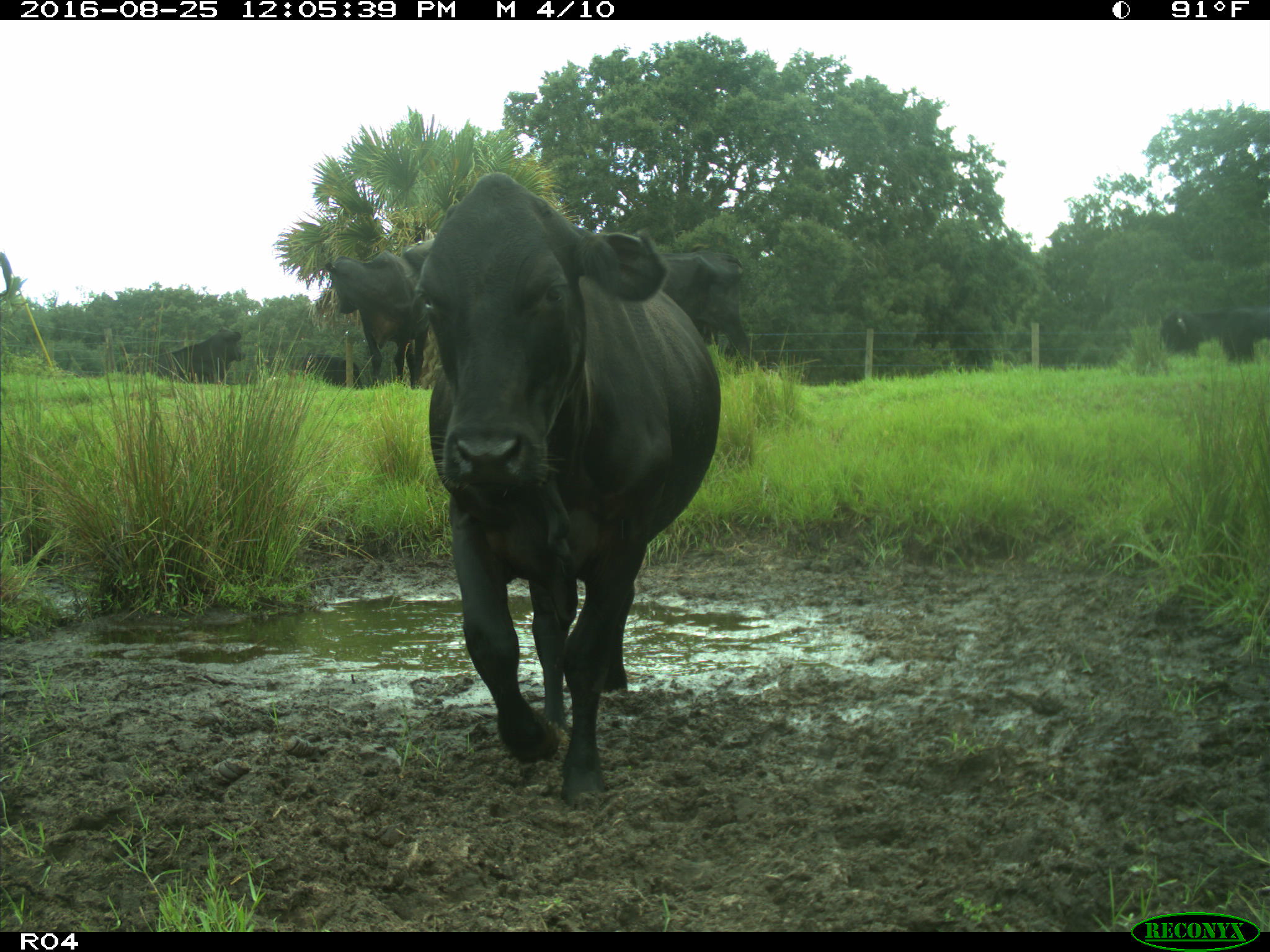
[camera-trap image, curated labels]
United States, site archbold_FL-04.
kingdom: Animalia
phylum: Chordata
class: Mammalia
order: Artiodactyla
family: Bovidae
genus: Bos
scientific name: Bos taurus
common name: domestic cow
Bos taurus (domestic cow).